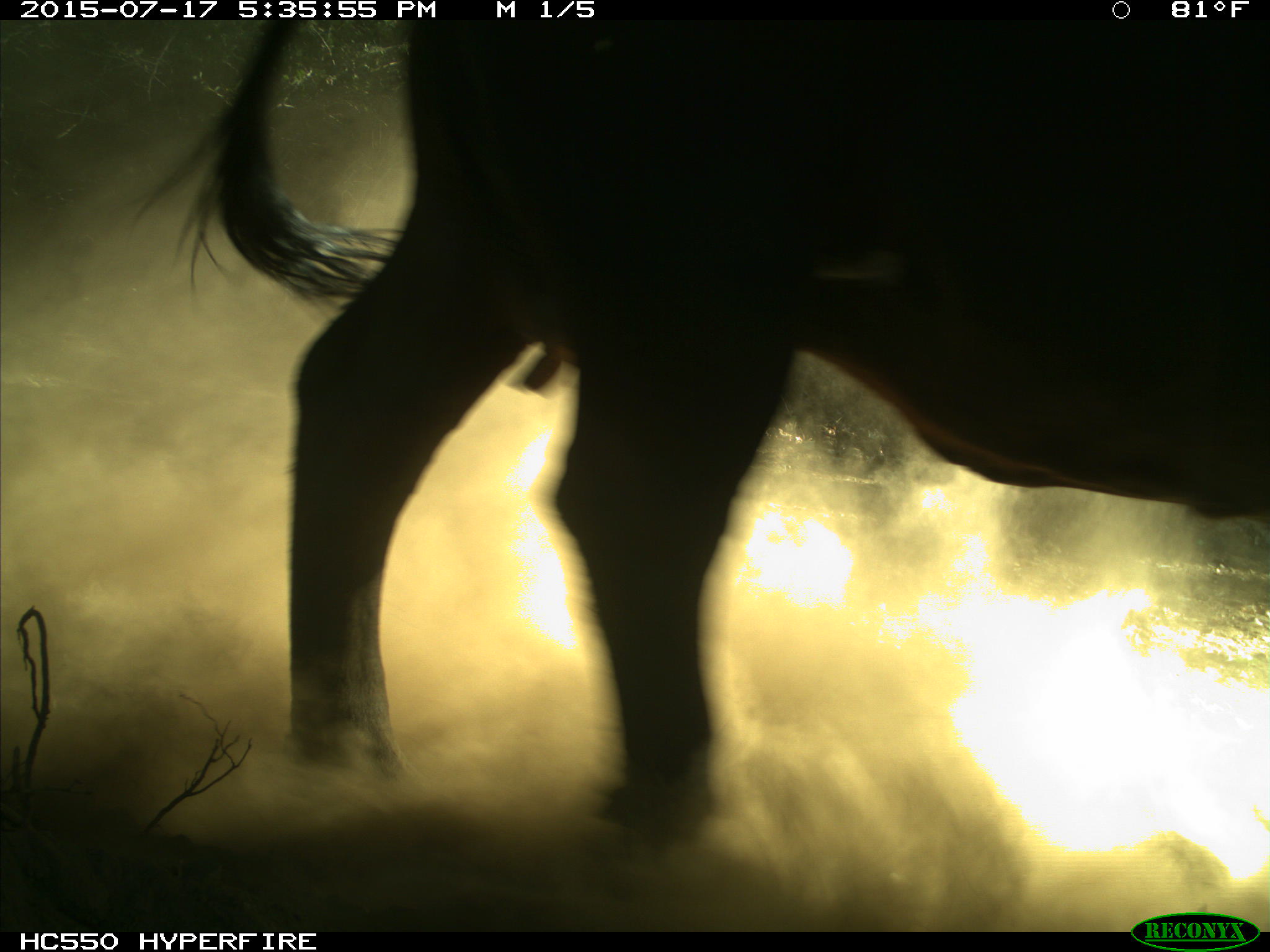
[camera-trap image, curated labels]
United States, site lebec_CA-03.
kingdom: Animalia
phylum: Chordata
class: Mammalia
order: Artiodactyla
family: Bovidae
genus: Bos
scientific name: Bos taurus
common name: domestic cow